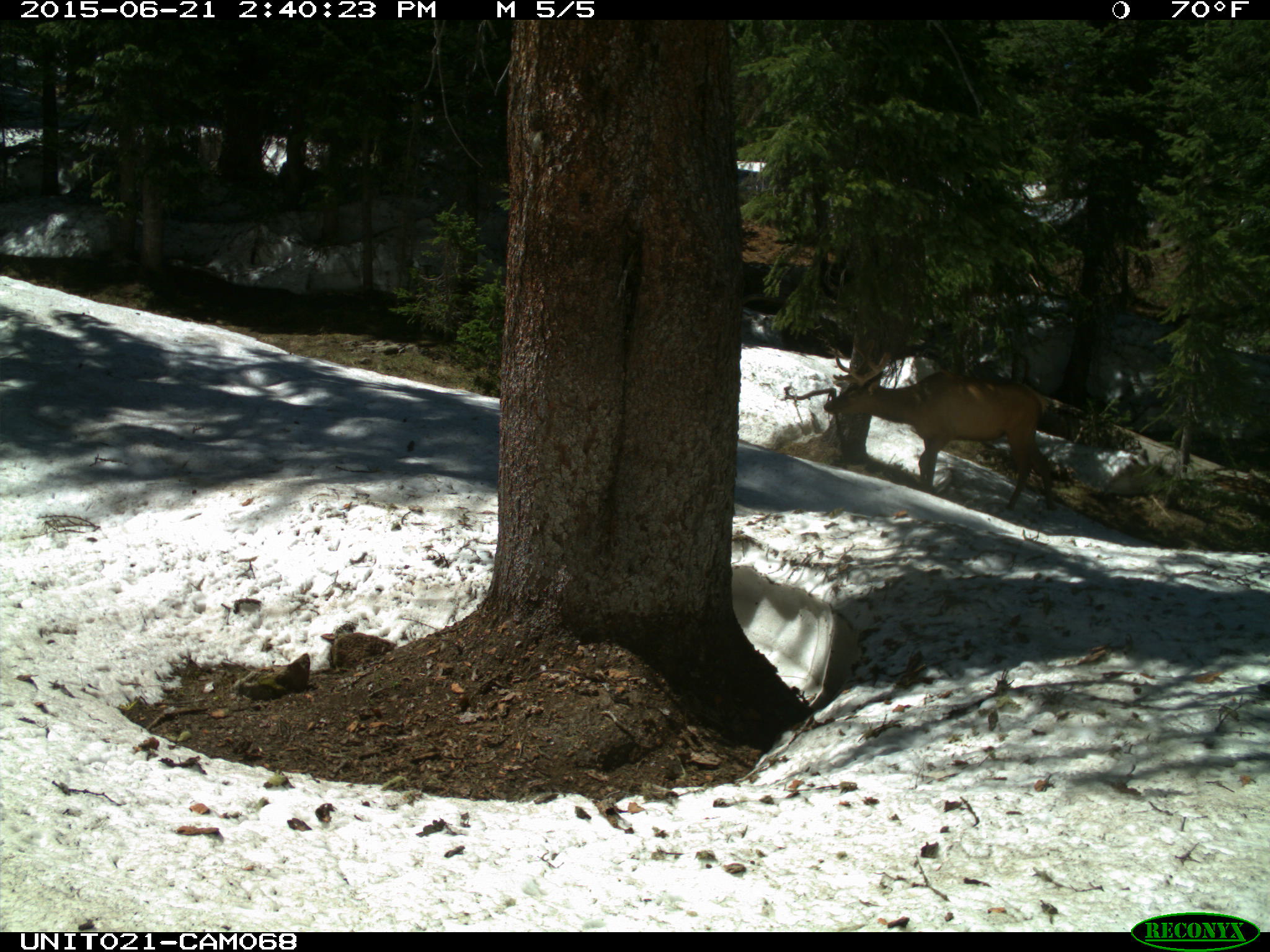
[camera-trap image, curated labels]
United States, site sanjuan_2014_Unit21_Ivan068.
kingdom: Animalia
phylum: Chordata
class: Mammalia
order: Artiodactyla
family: Cervidae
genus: Cervus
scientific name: Cervus elaphus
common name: red deer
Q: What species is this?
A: Cervus elaphus (red deer).